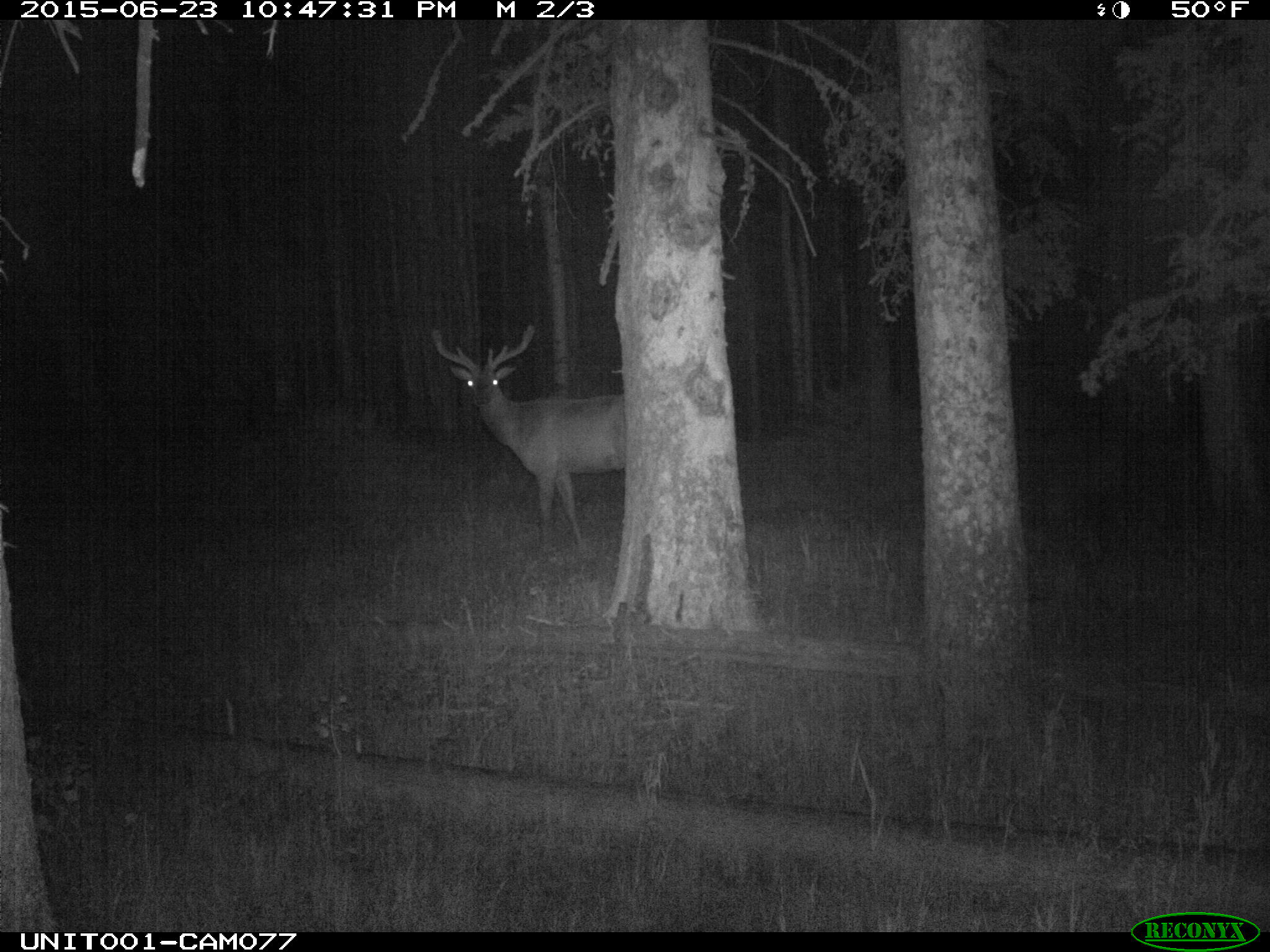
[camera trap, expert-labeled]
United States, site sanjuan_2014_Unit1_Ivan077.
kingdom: Animalia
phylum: Chordata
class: Mammalia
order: Artiodactyla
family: Cervidae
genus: Cervus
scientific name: Cervus elaphus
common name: red deer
Cervus elaphus (red deer).